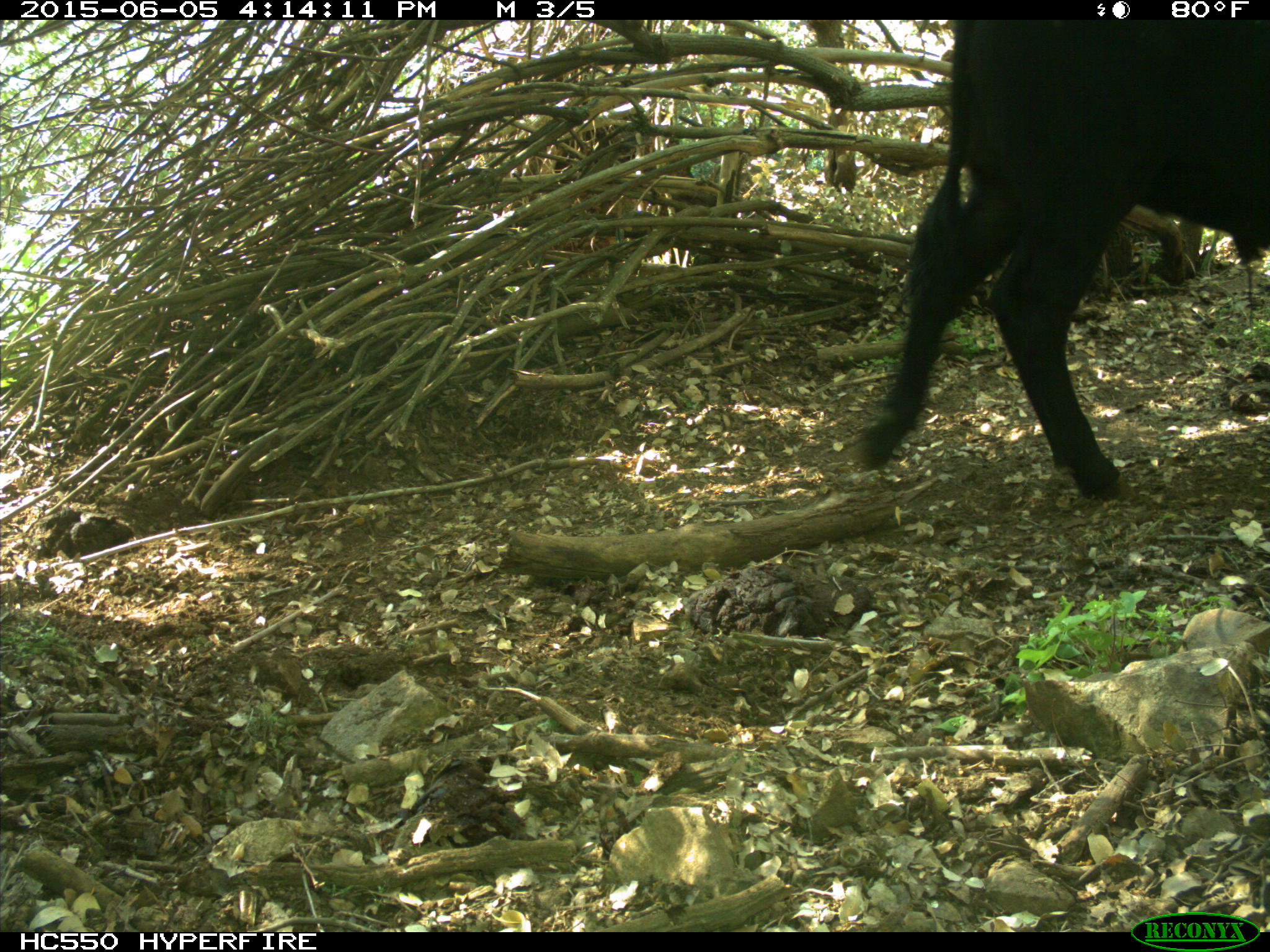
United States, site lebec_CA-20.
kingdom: Animalia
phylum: Chordata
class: Mammalia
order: Artiodactyla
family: Bovidae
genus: Bos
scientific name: Bos taurus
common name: domestic cow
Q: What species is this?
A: Bos taurus (domestic cow).